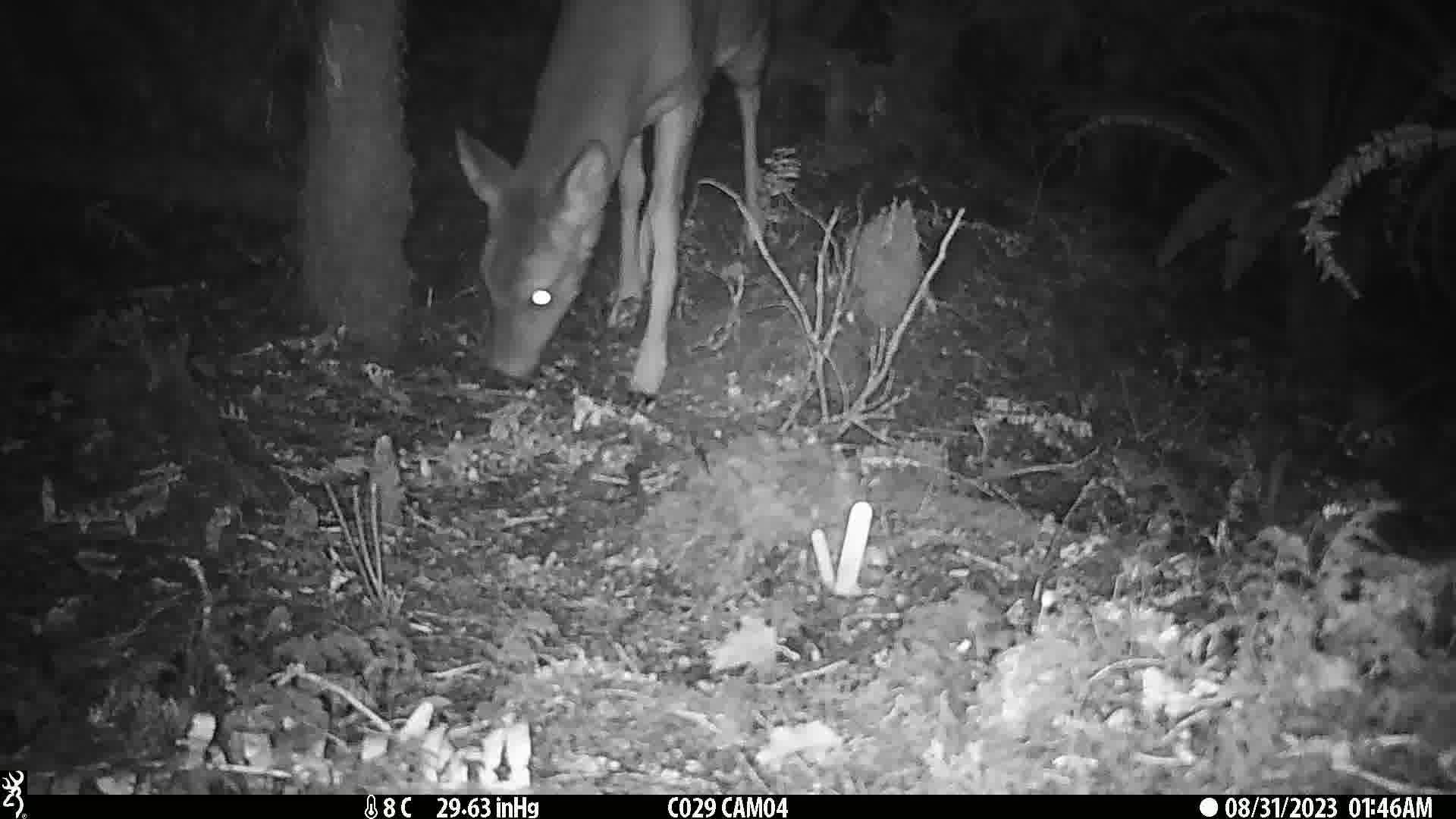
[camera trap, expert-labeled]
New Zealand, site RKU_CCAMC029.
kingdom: Animalia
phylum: Chordata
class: Mammalia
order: Artiodactyla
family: Cervidae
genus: Odocoileus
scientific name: Odocoileus virginianus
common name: white-tailed deer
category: white tailed deer